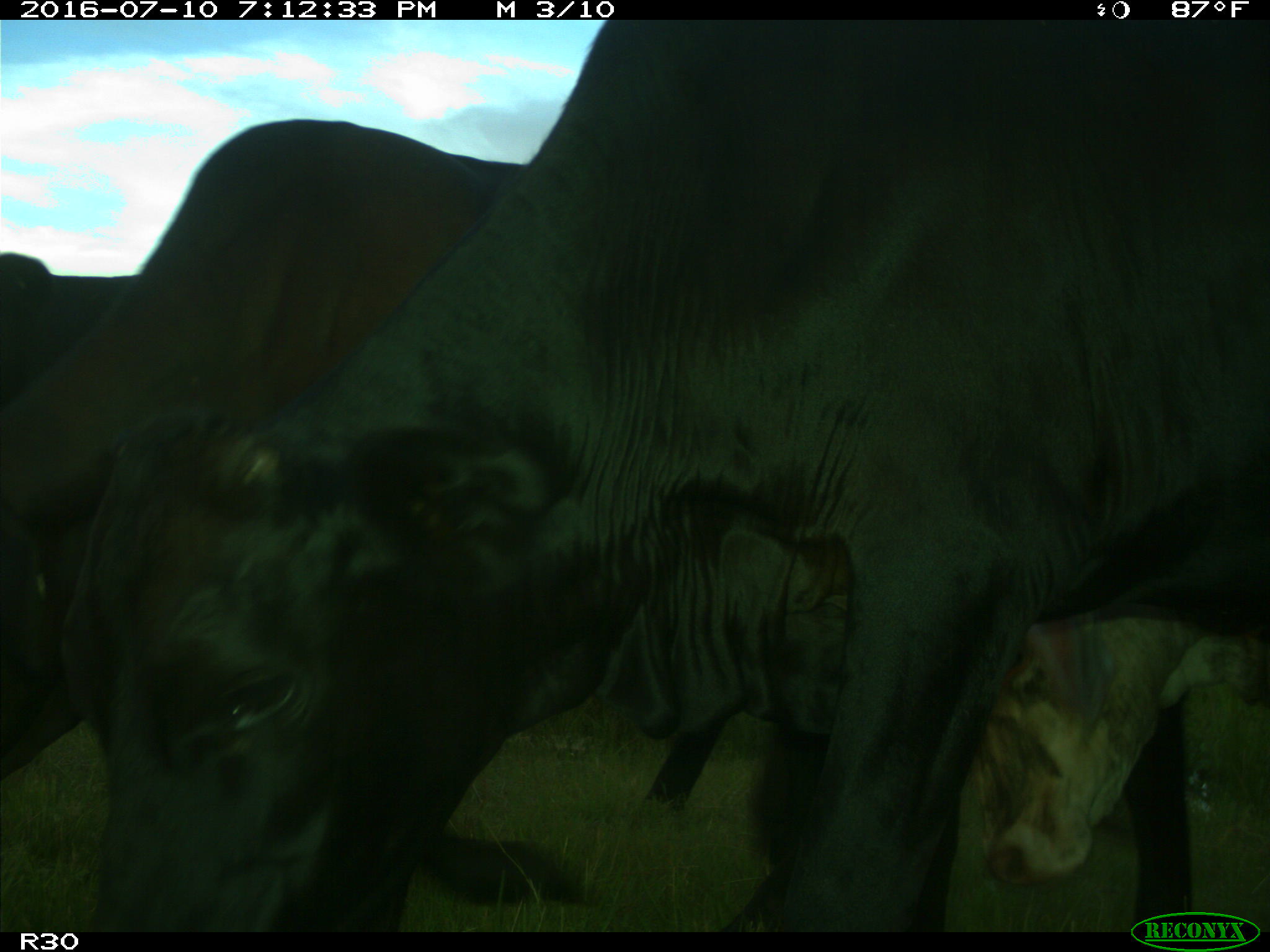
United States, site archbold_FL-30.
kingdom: Animalia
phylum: Chordata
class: Mammalia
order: Artiodactyla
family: Bovidae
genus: Bos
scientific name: Bos taurus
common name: domestic cow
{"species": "Bos taurus (domestic cow)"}